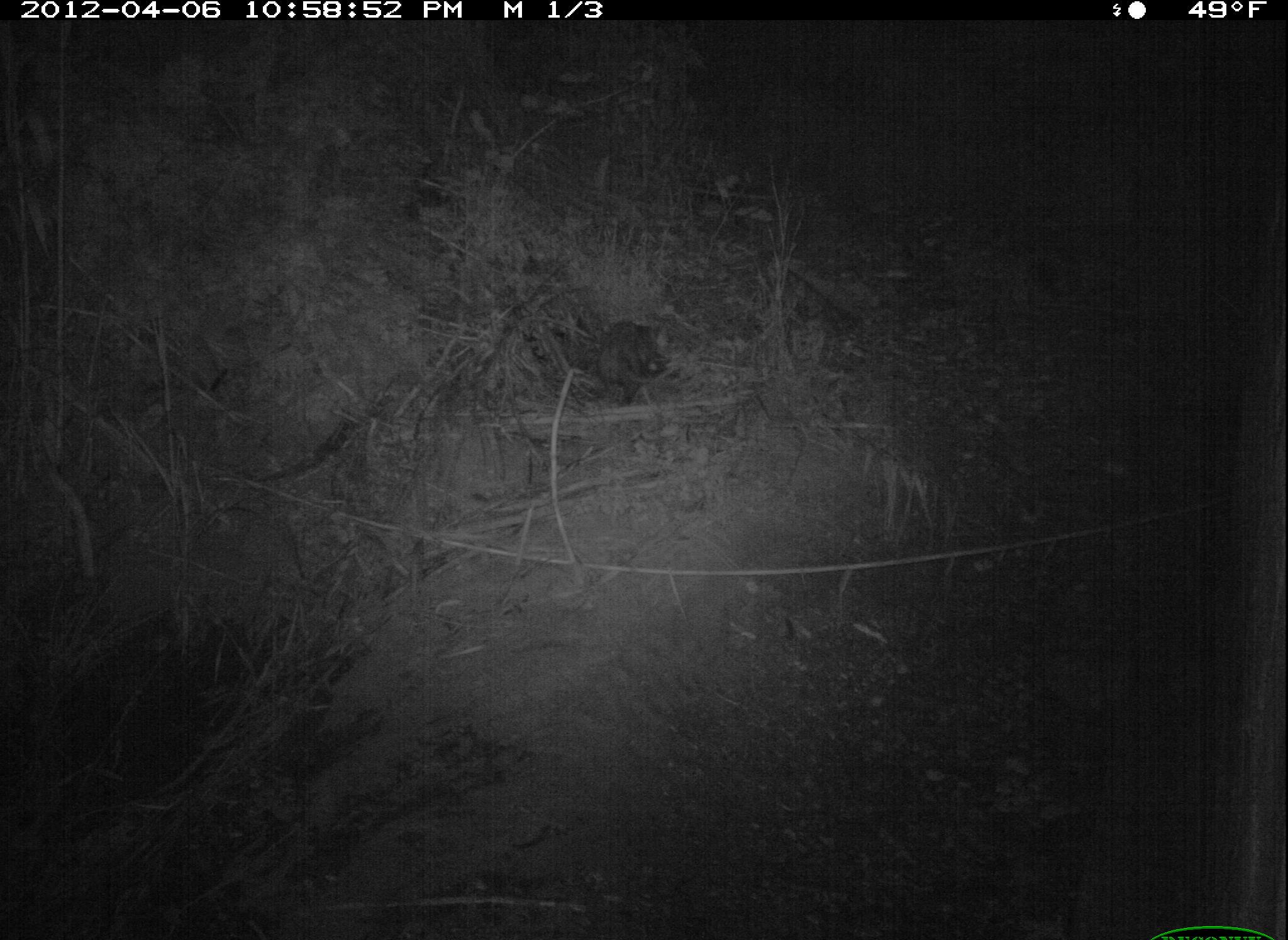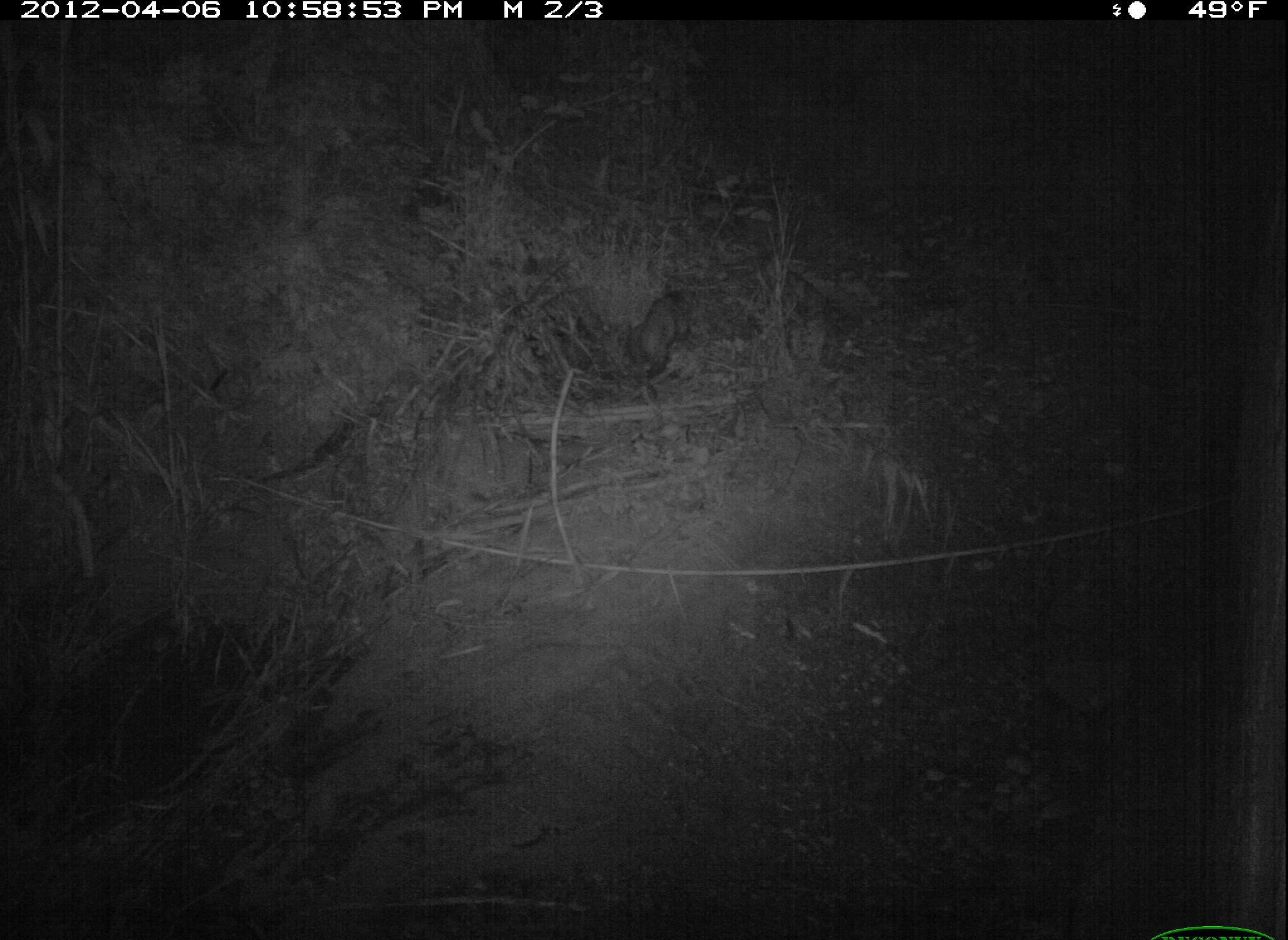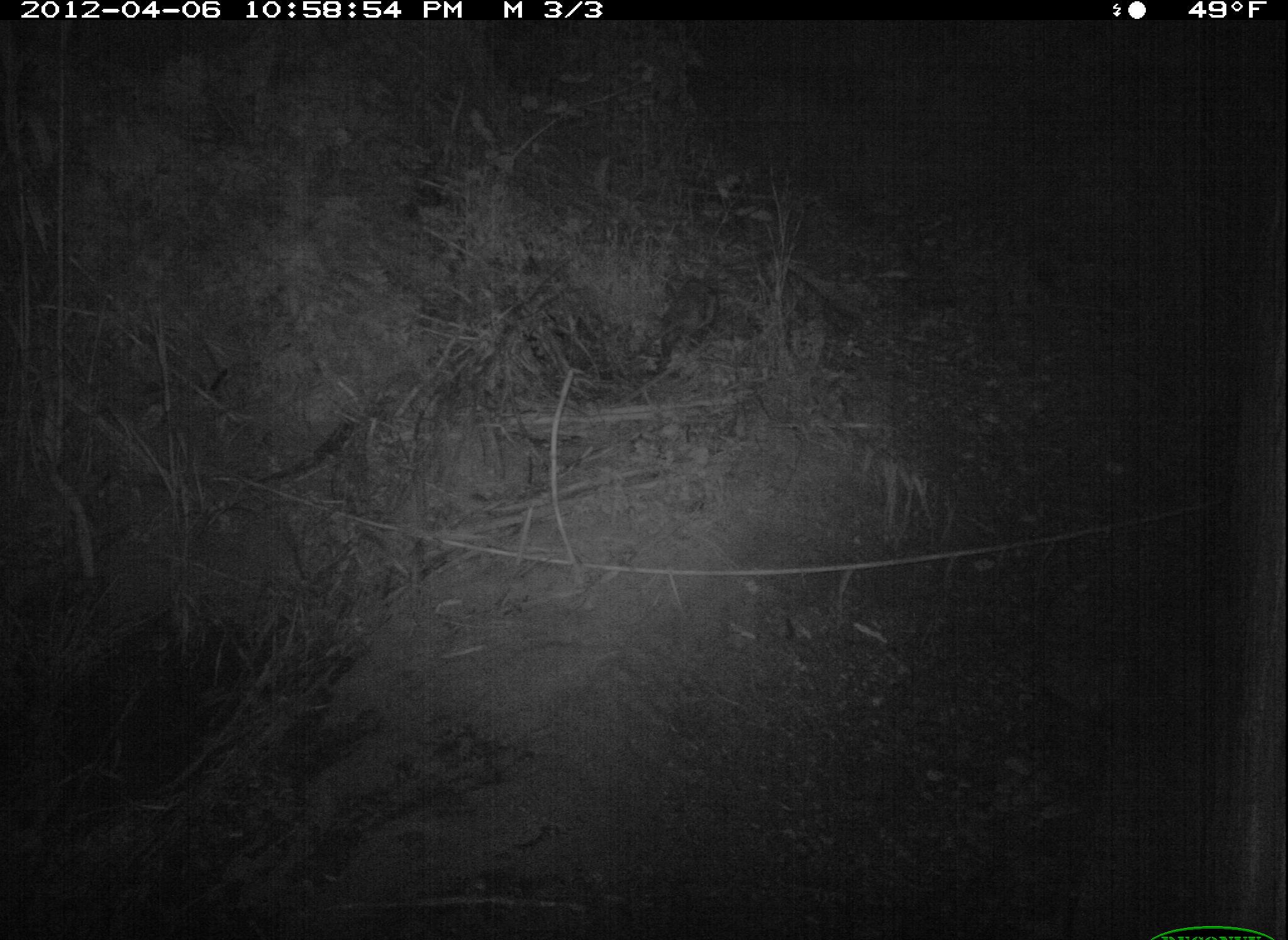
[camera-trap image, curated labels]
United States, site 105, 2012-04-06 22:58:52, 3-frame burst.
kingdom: Animalia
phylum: Chordata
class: Mammalia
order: Didelphimorphia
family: Didelphidae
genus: Didelphis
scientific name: Didelphis virginiana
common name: virginia opossum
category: opossum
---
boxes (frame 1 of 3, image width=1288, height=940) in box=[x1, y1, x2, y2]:
opossum: box=[568, 300, 689, 425]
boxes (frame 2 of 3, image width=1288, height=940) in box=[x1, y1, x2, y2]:
opossum: box=[618, 275, 712, 416]